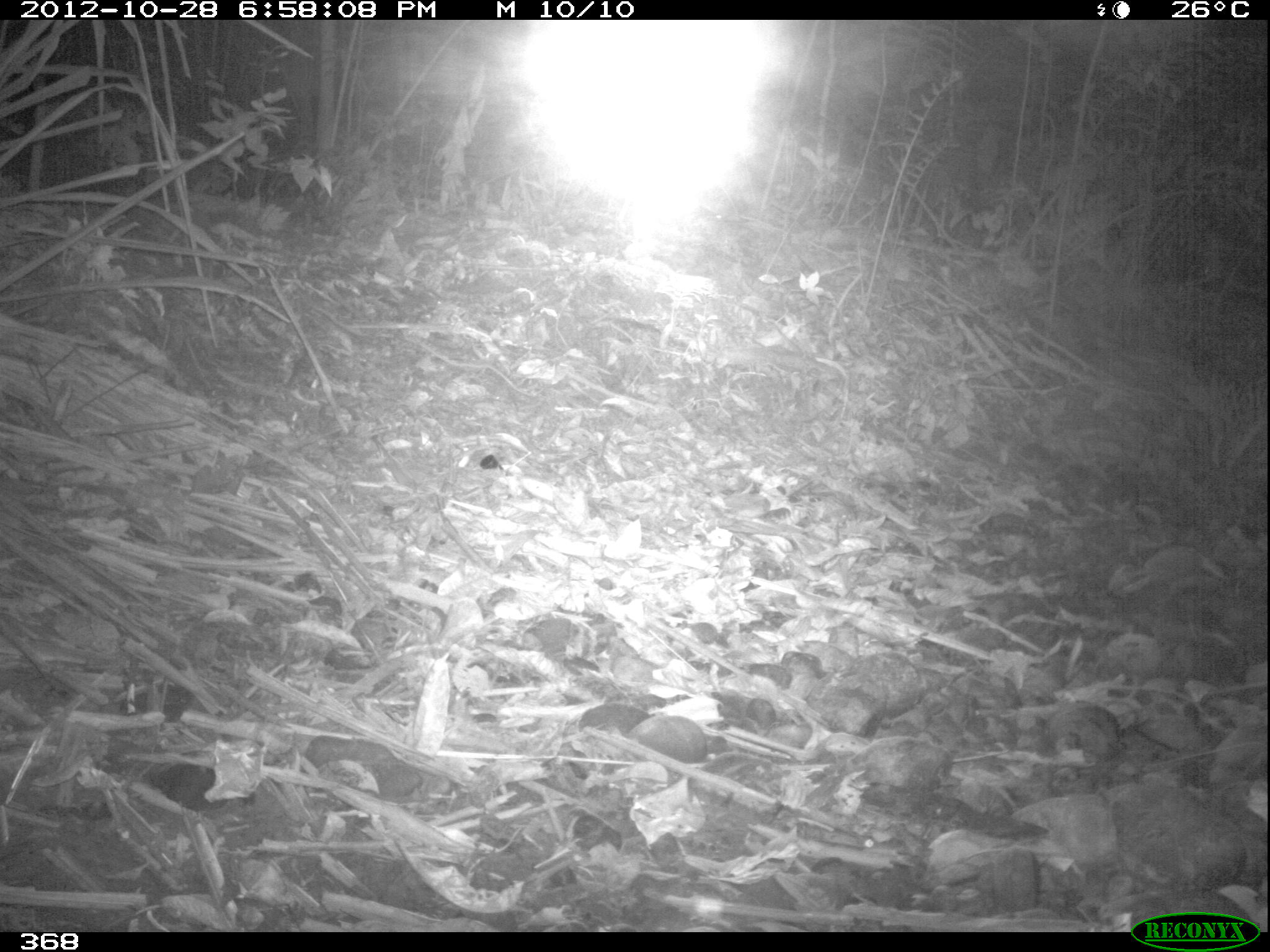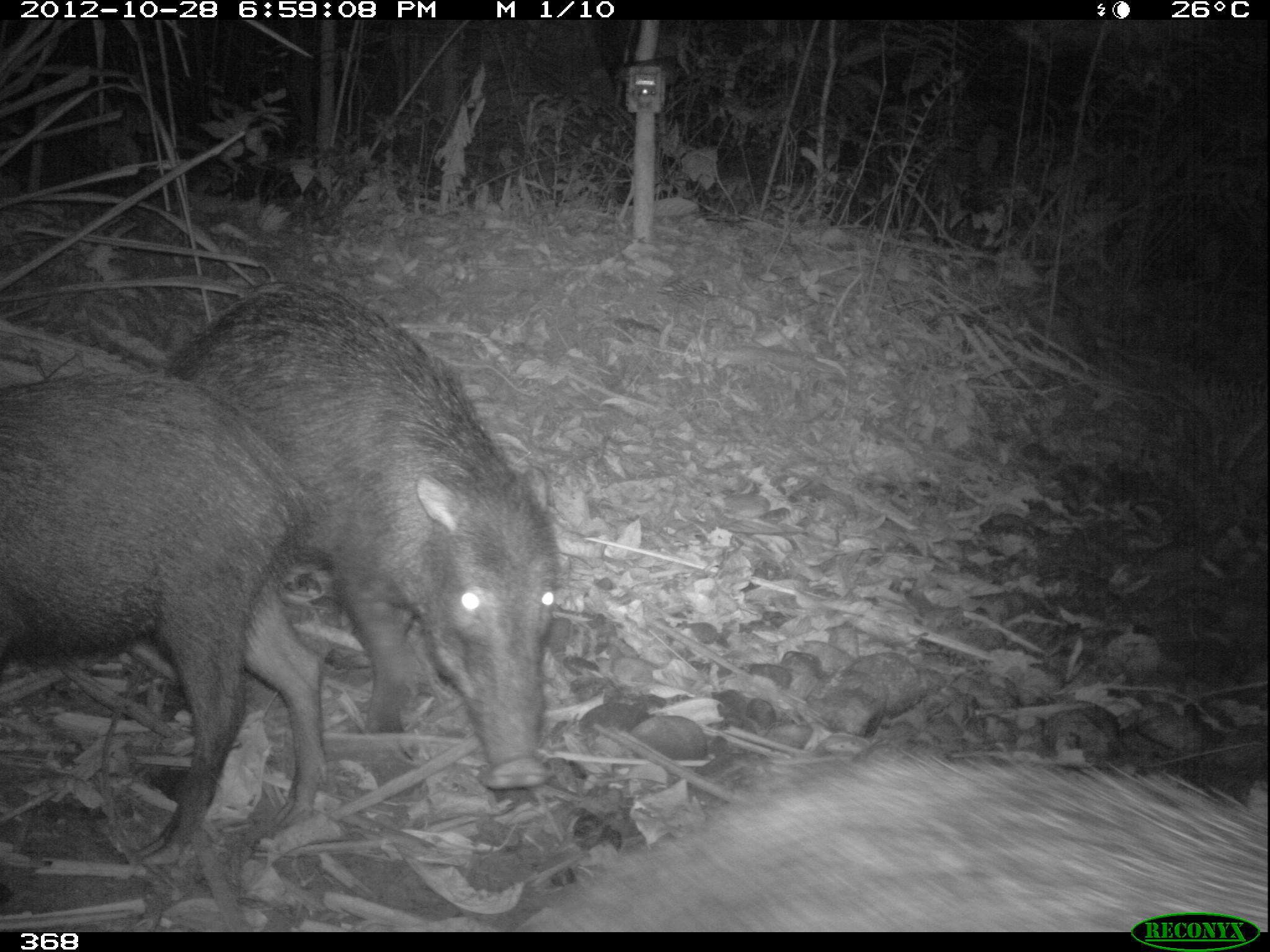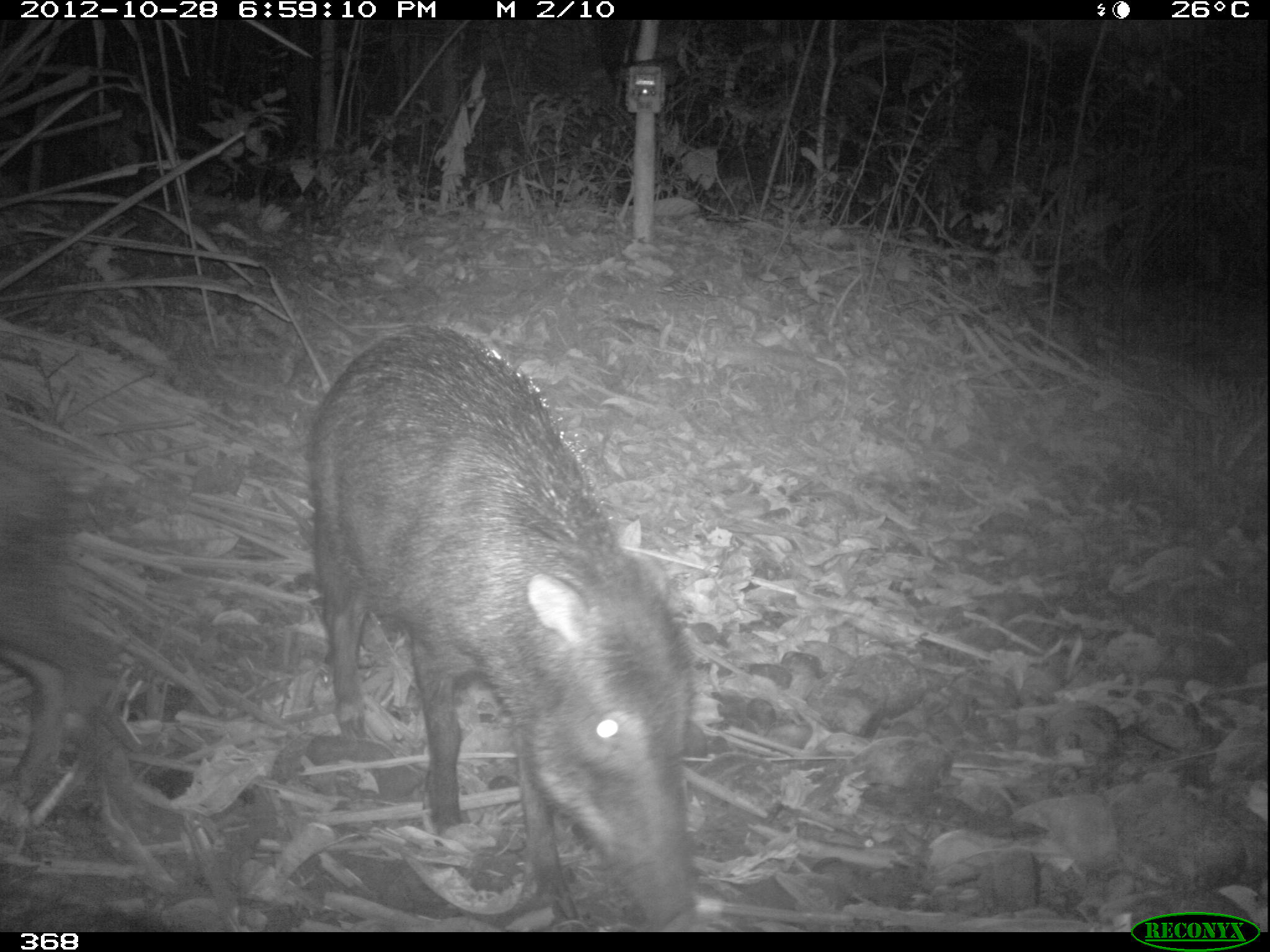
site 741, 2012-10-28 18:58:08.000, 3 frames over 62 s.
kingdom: Animalia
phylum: Chordata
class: Mammalia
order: Artiodactyla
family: Tayassuidae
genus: Tayassu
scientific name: Tayassu pecari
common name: white-lipped peccary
Tayassu pecari (white-lipped peccary).